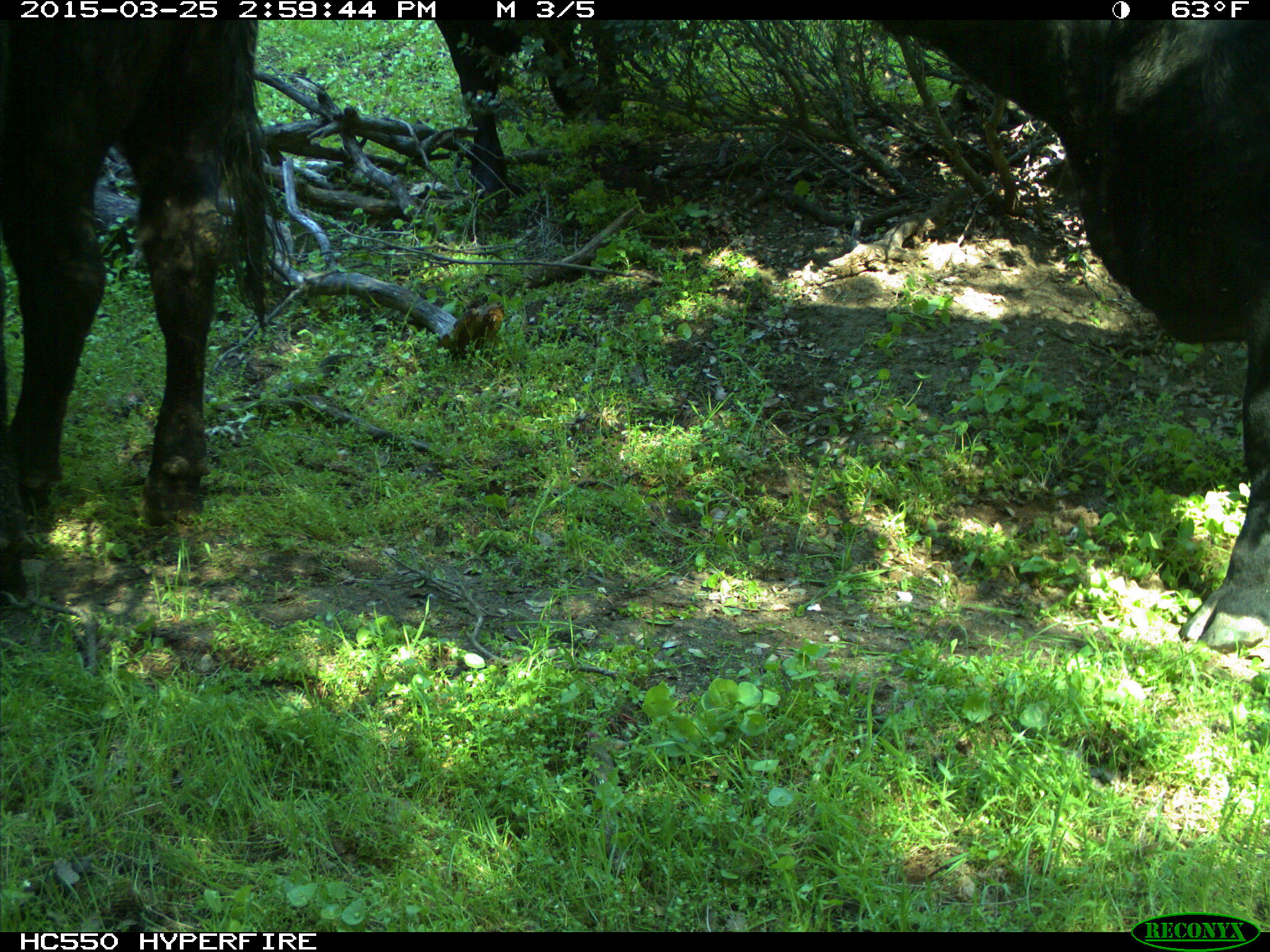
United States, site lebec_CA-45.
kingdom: Animalia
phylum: Chordata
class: Mammalia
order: Artiodactyla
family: Bovidae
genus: Bos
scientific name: Bos taurus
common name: domestic cow